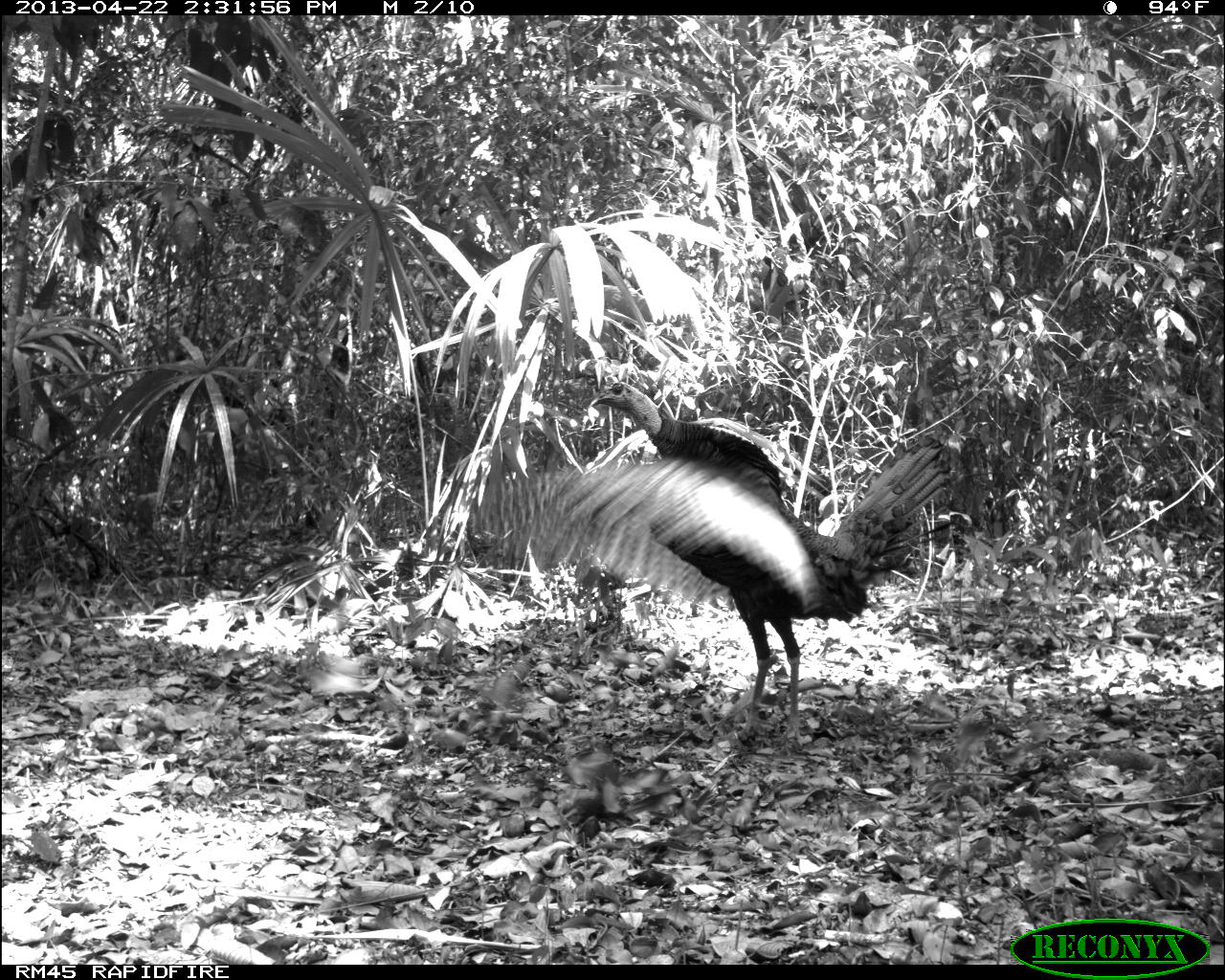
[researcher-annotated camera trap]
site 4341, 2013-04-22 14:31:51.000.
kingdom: Animalia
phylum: Chordata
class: Aves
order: Galliformes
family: Phasianidae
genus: Meleagris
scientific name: Meleagris ocellata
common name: ocellated turkey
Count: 1.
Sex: male.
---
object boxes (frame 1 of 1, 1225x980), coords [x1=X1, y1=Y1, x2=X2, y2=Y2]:
meleagris ocellata: [x1=472, y1=380, x2=954, y2=746]